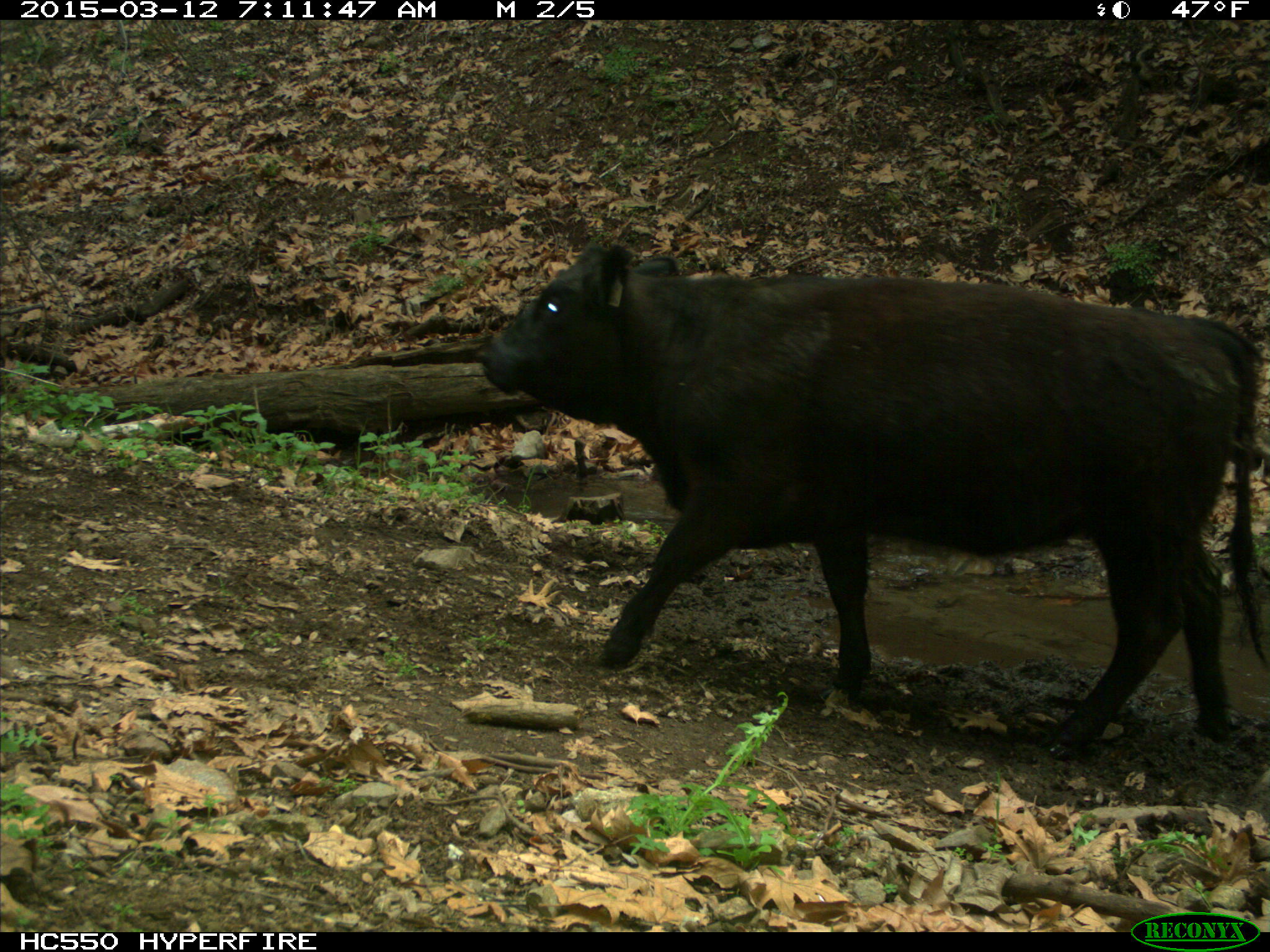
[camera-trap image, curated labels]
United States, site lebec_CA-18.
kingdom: Animalia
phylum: Chordata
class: Mammalia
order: Artiodactyla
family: Bovidae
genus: Bos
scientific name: Bos taurus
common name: domestic cow